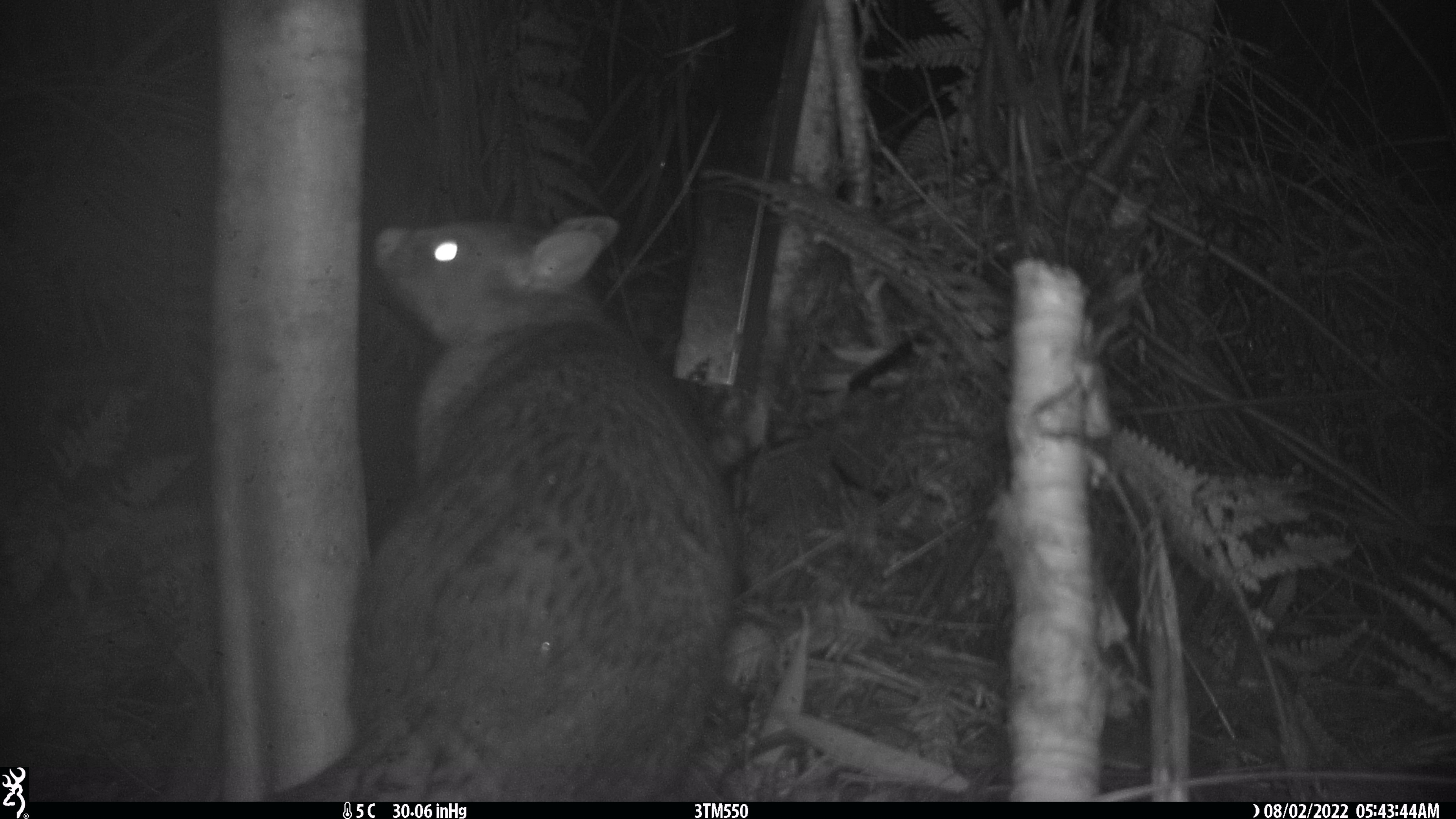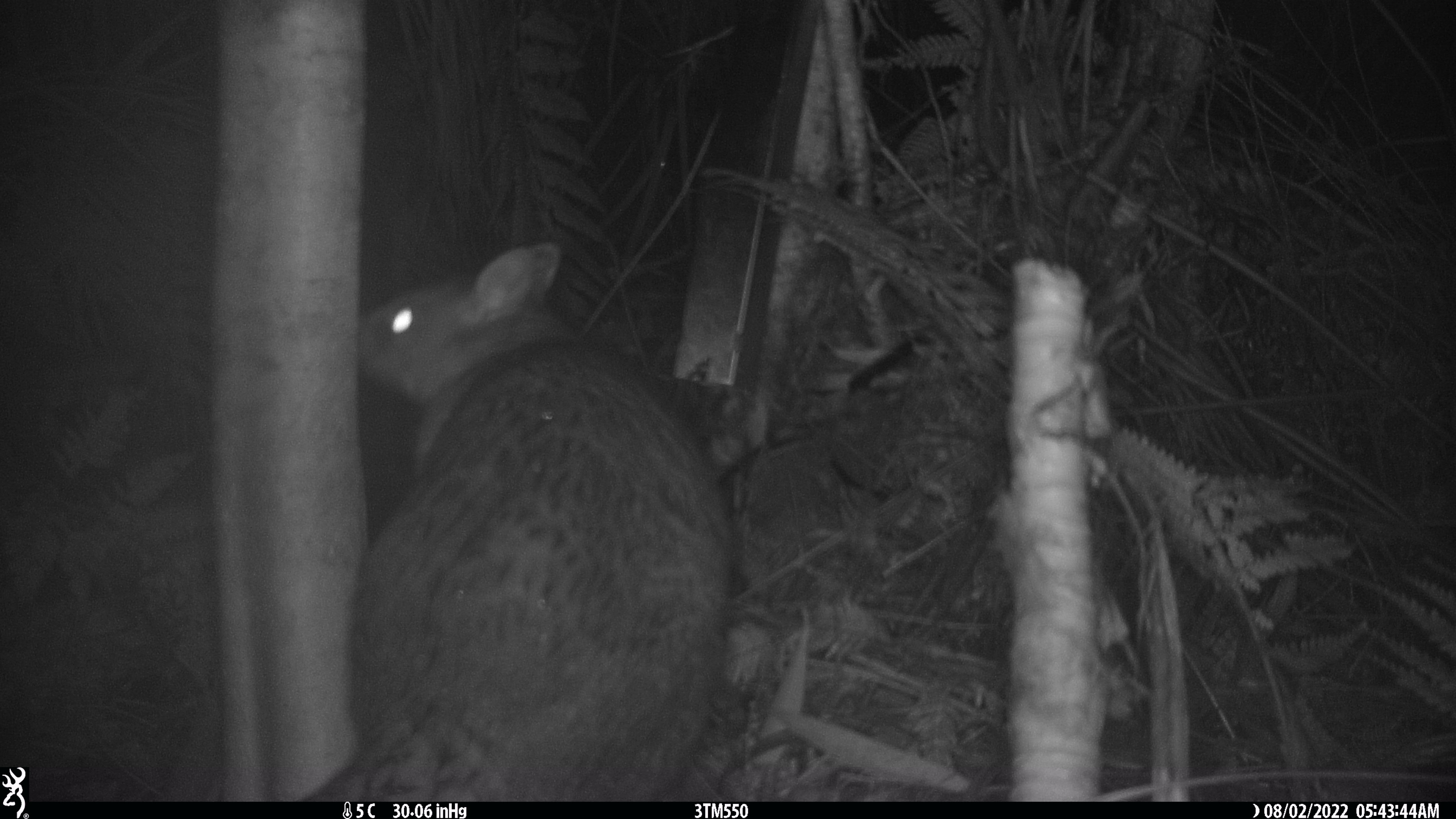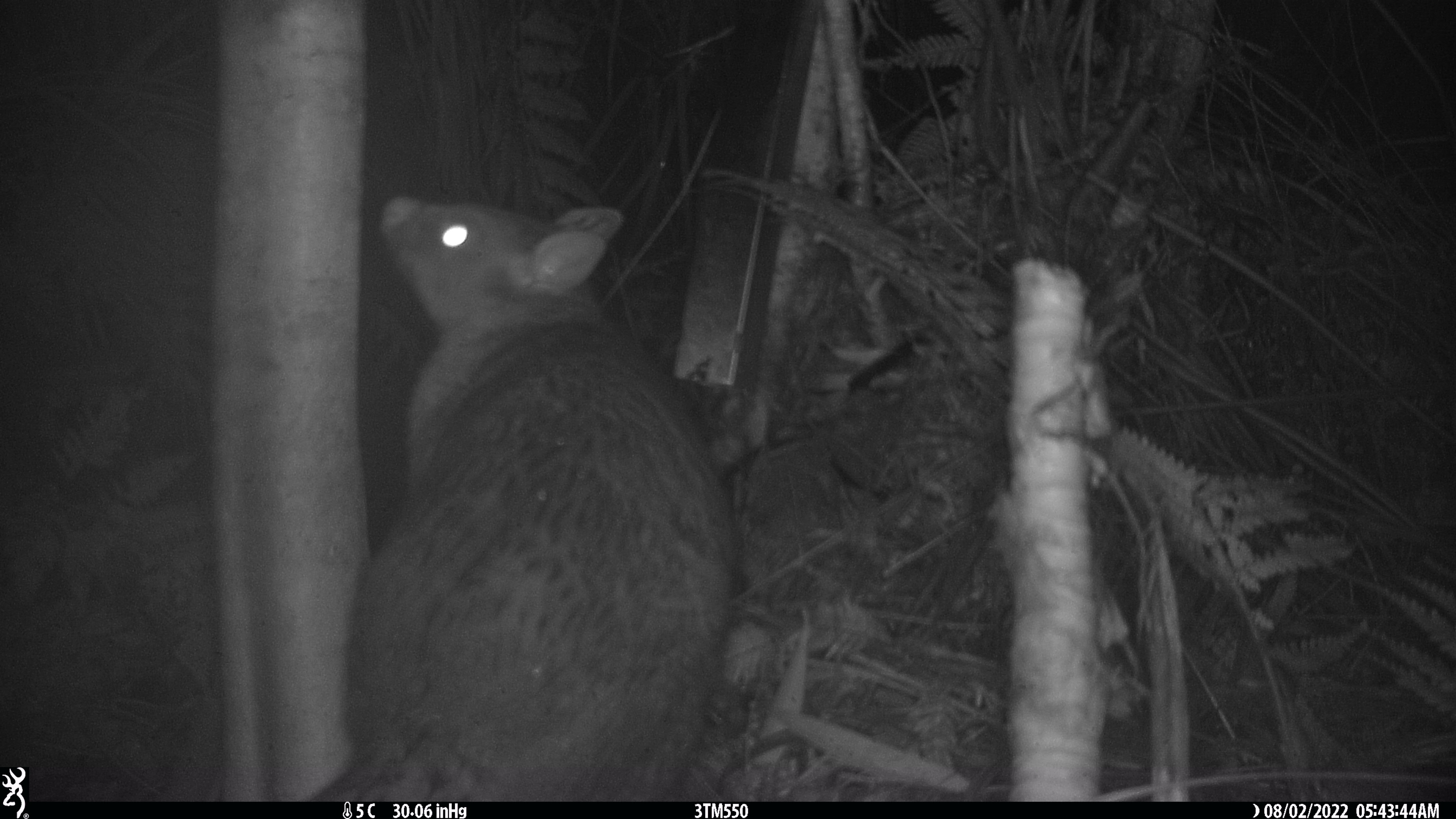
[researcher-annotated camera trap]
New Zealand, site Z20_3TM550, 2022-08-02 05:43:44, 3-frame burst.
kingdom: Animalia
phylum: Chordata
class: Mammalia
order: Diprotodontia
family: Phalangeridae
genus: Trichosurus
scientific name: Trichosurus vulpecula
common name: common brushtail possum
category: possum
Possum (common brushtail possum) (Trichosurus vulpecula).